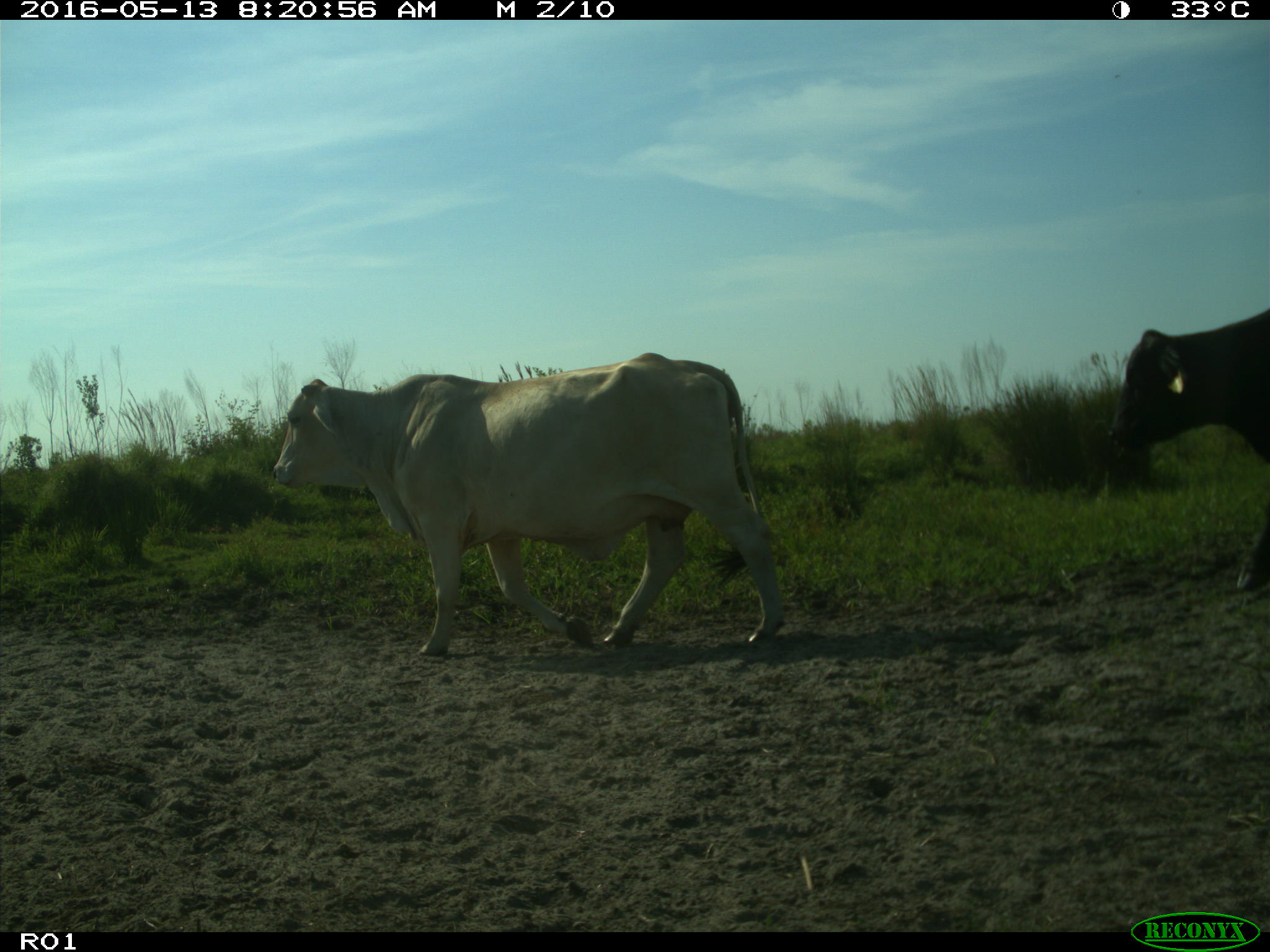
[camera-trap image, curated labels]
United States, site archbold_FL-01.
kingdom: Animalia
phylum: Chordata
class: Mammalia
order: Artiodactyla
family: Bovidae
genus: Bos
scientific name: Bos taurus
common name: domestic cow